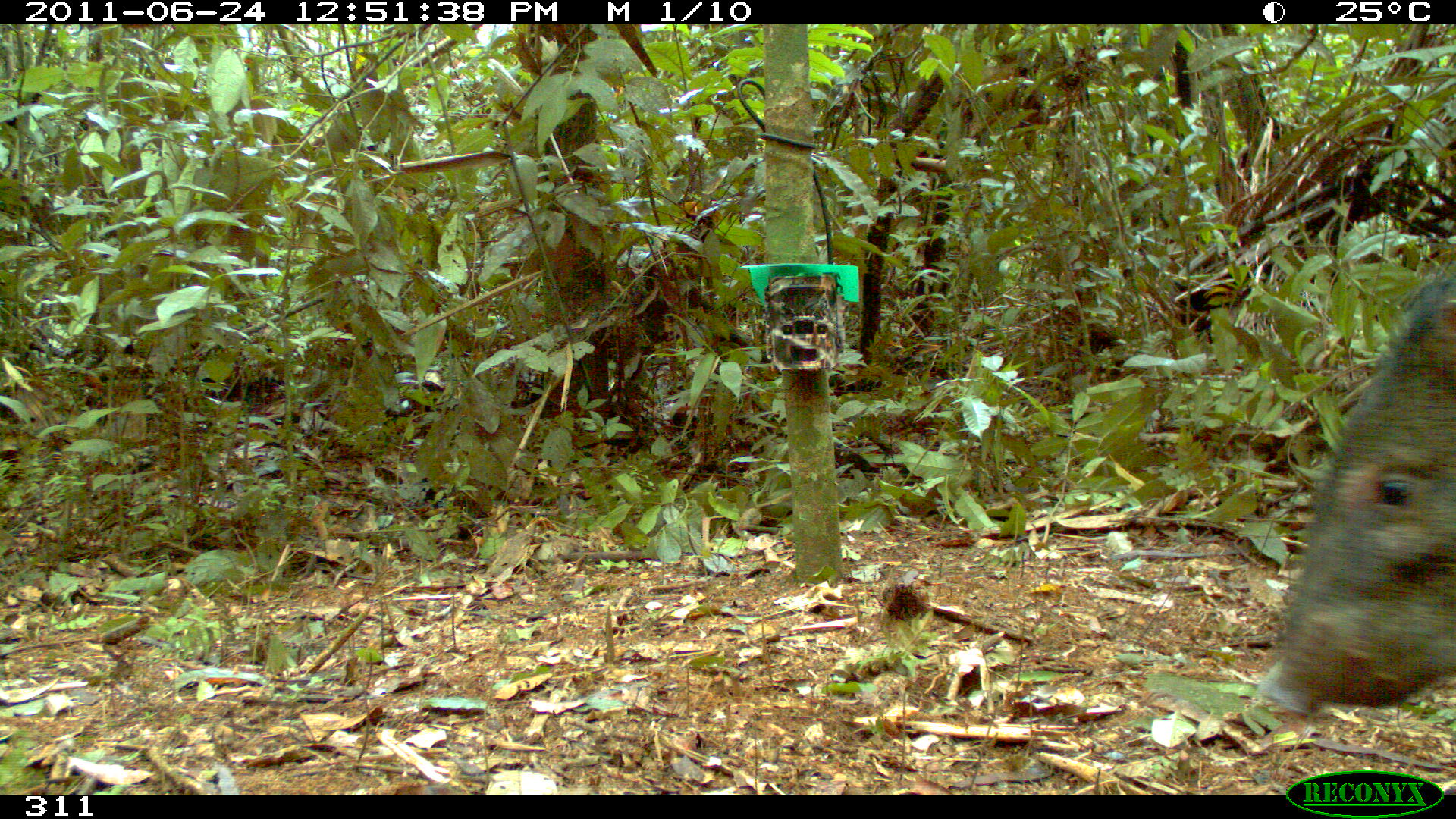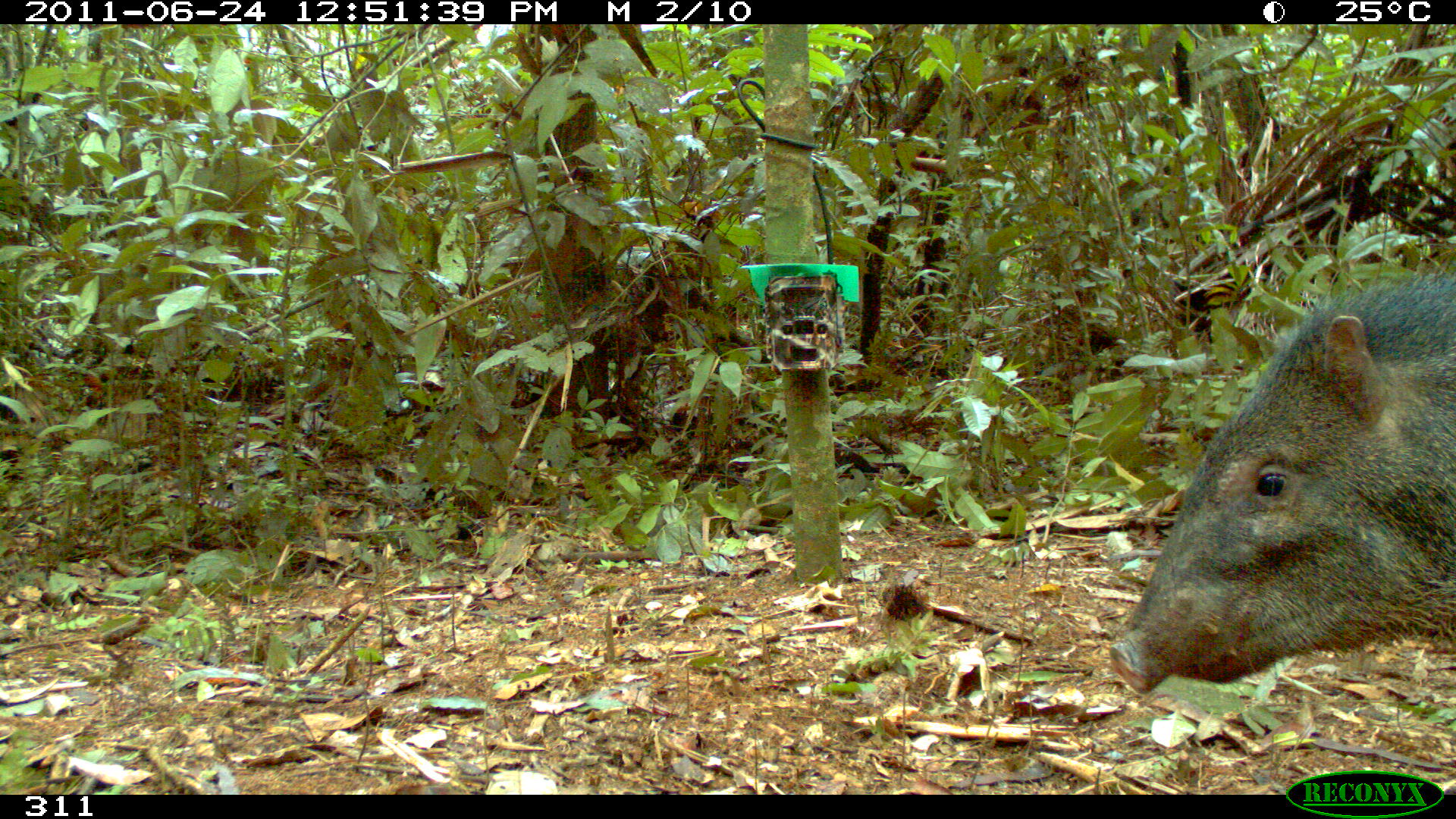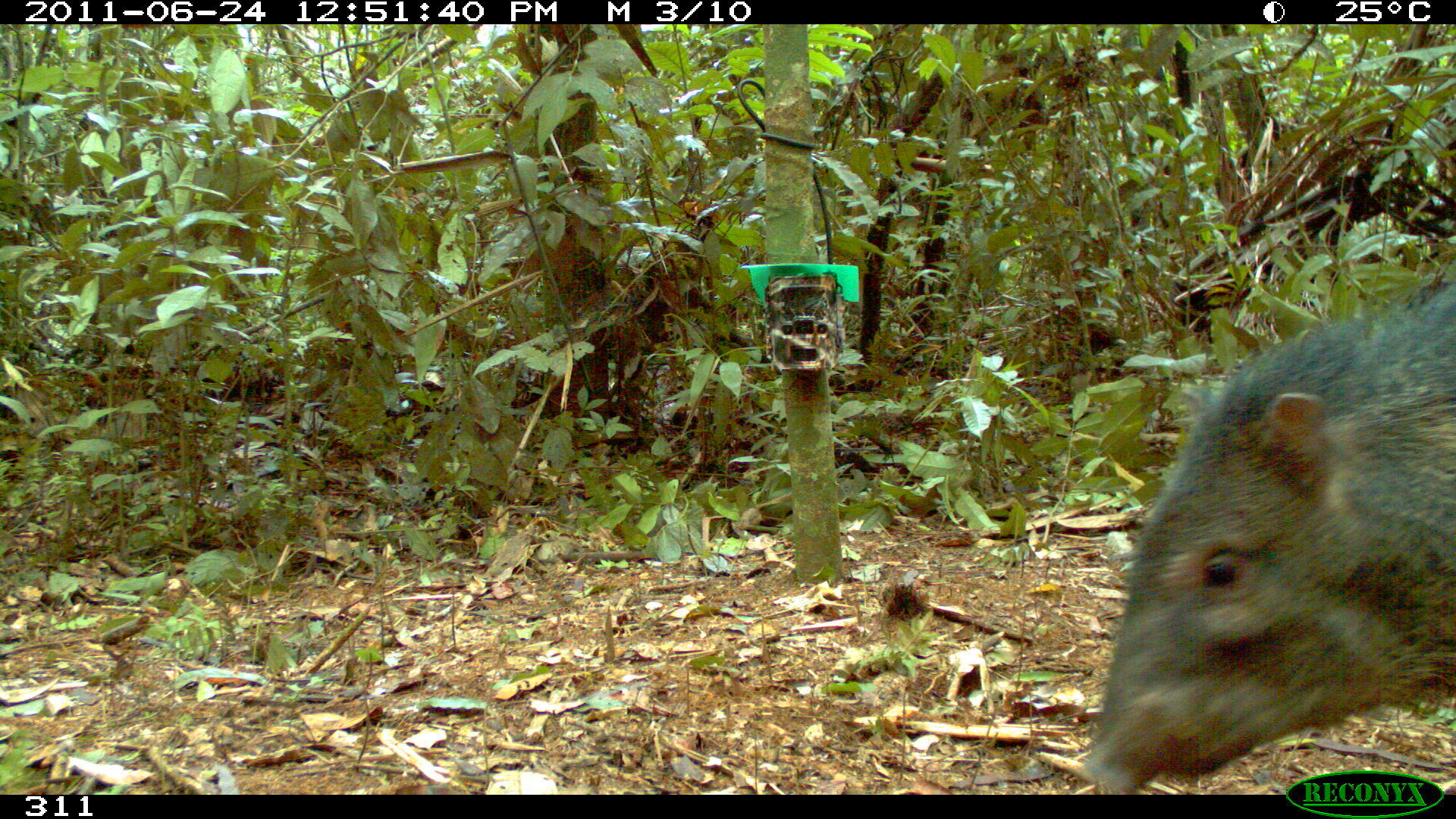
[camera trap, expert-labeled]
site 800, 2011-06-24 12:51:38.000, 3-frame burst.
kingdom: Animalia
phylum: Chordata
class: Mammalia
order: Artiodactyla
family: Tayassuidae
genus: Pecari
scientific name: Pecari tajacu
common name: collared peccary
Pecari tajacu (collared peccary).